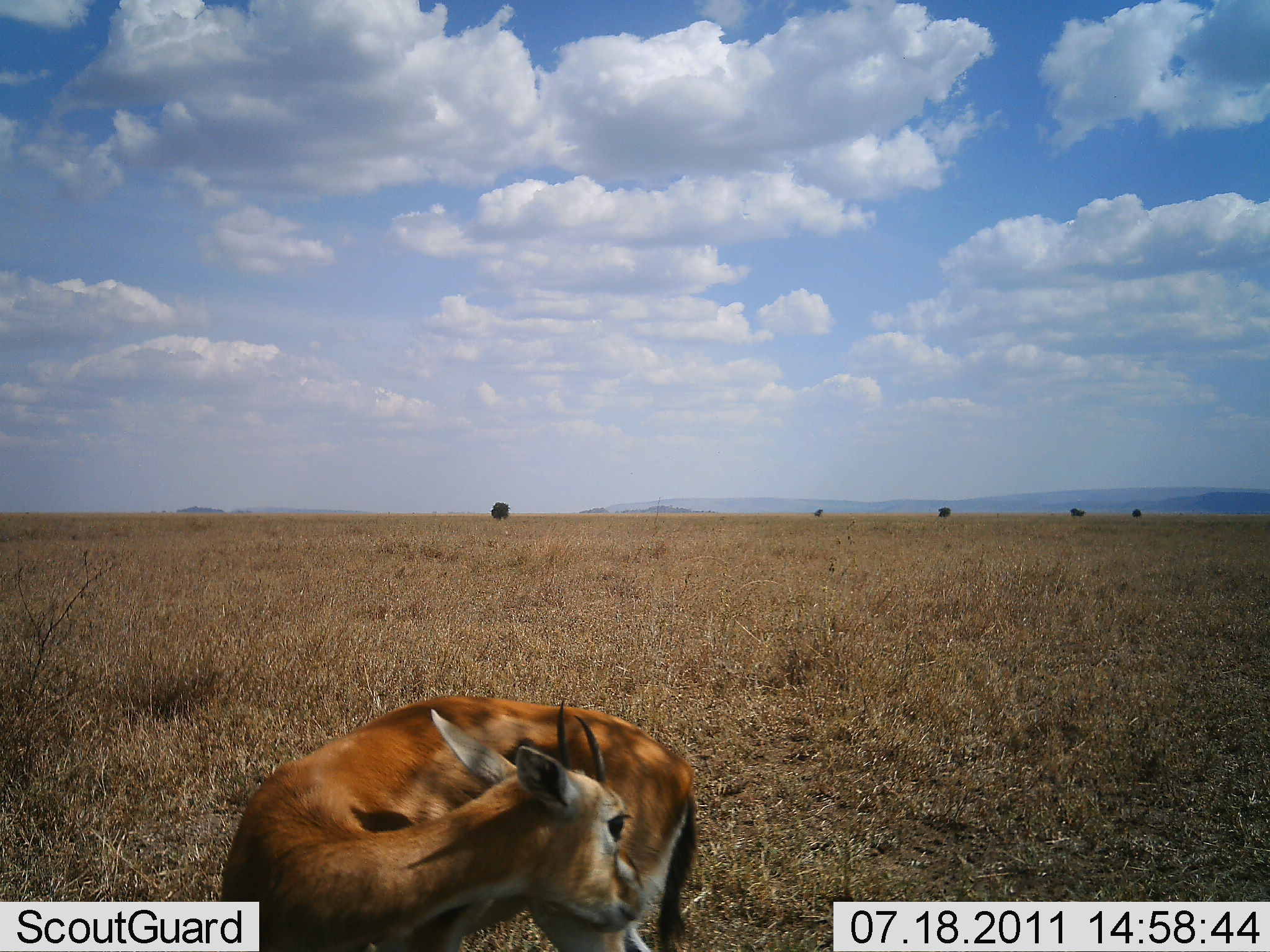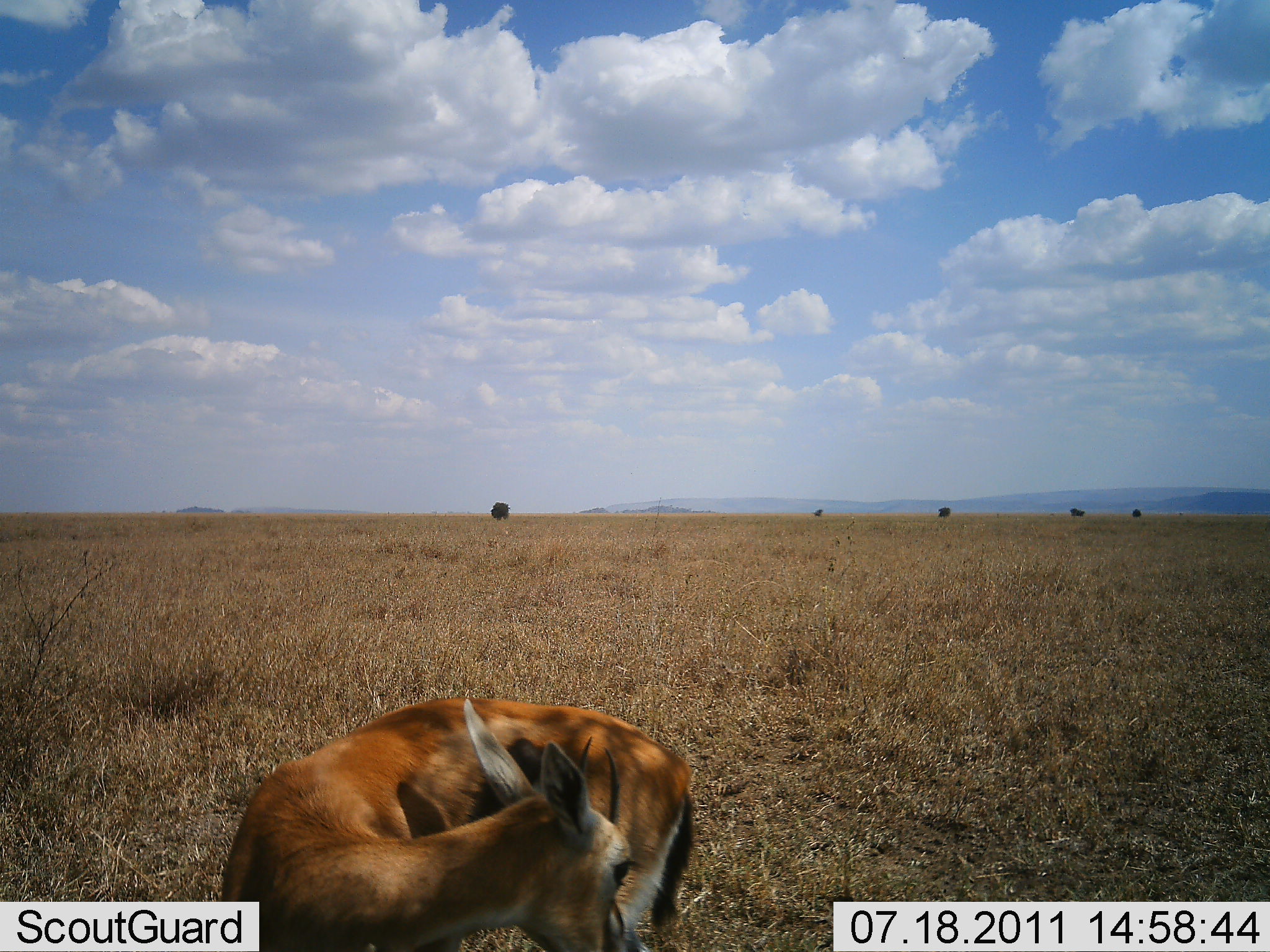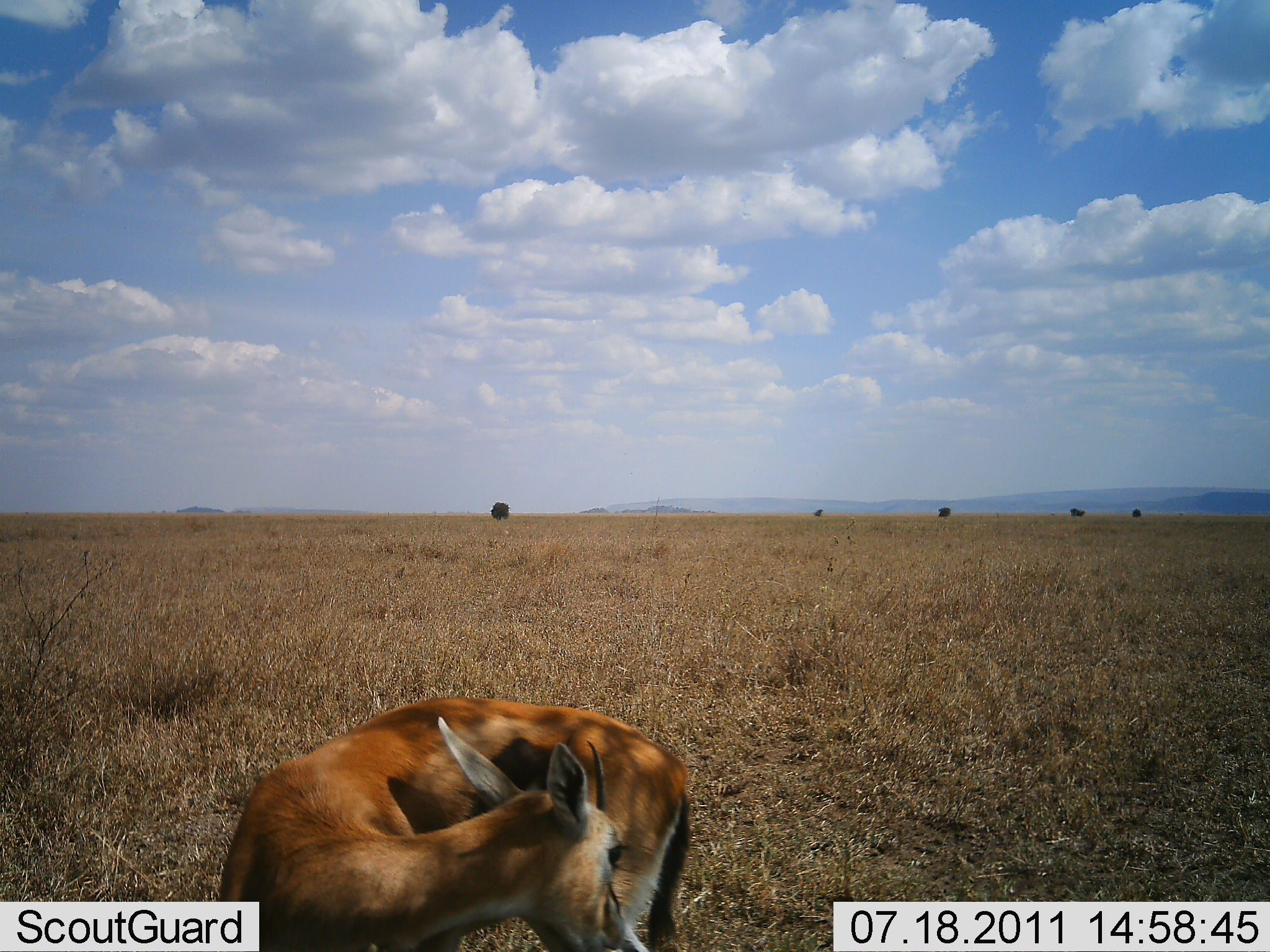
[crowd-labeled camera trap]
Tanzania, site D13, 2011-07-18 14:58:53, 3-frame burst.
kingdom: Animalia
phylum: Chordata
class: Mammalia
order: Artiodactyla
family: Bovidae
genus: Eudorcas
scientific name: Eudorcas thomsonii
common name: thomson's gazelle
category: gazellethomsons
Gazellethomsons (thomson's gazelle) (Eudorcas thomsonii), count 1. Behavior (volunteer vote fractions): standing 100%, resting 0%, moving 0%, interacting 0%. Young present (vote fraction): 8%. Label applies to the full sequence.